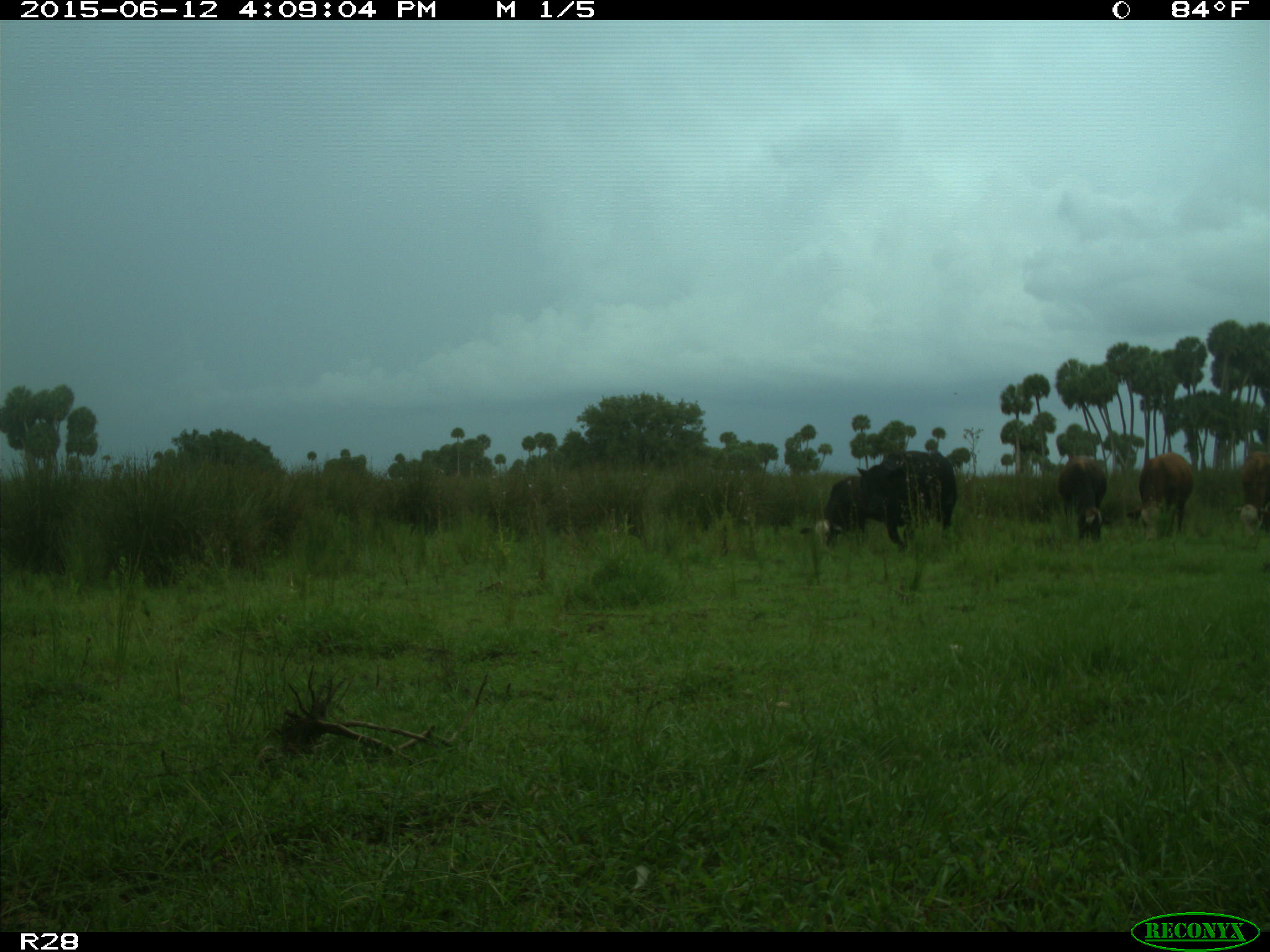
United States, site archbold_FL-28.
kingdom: Animalia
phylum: Chordata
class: Mammalia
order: Artiodactyla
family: Bovidae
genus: Bos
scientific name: Bos taurus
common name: domestic cow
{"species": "Bos taurus (domestic cow)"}